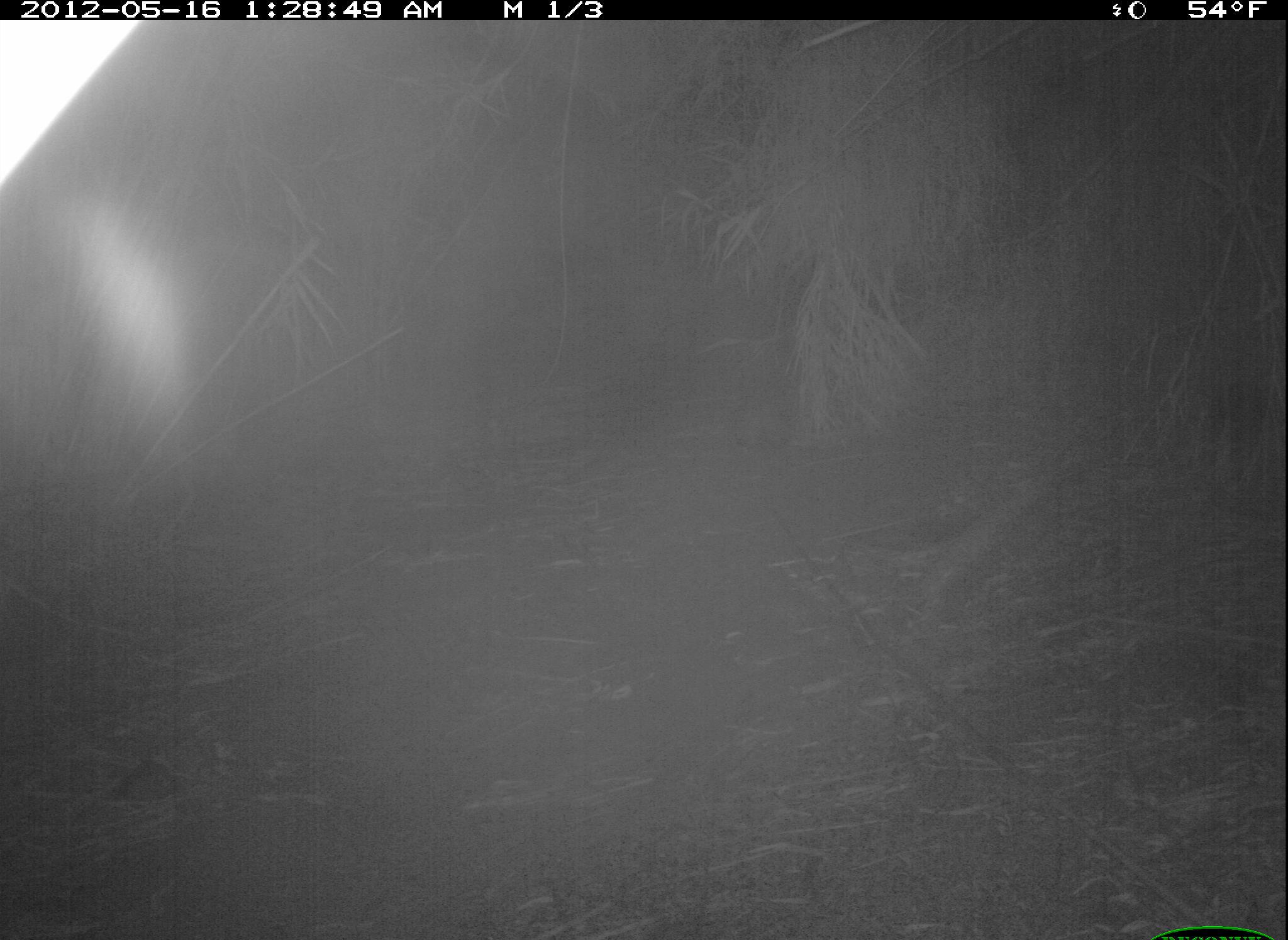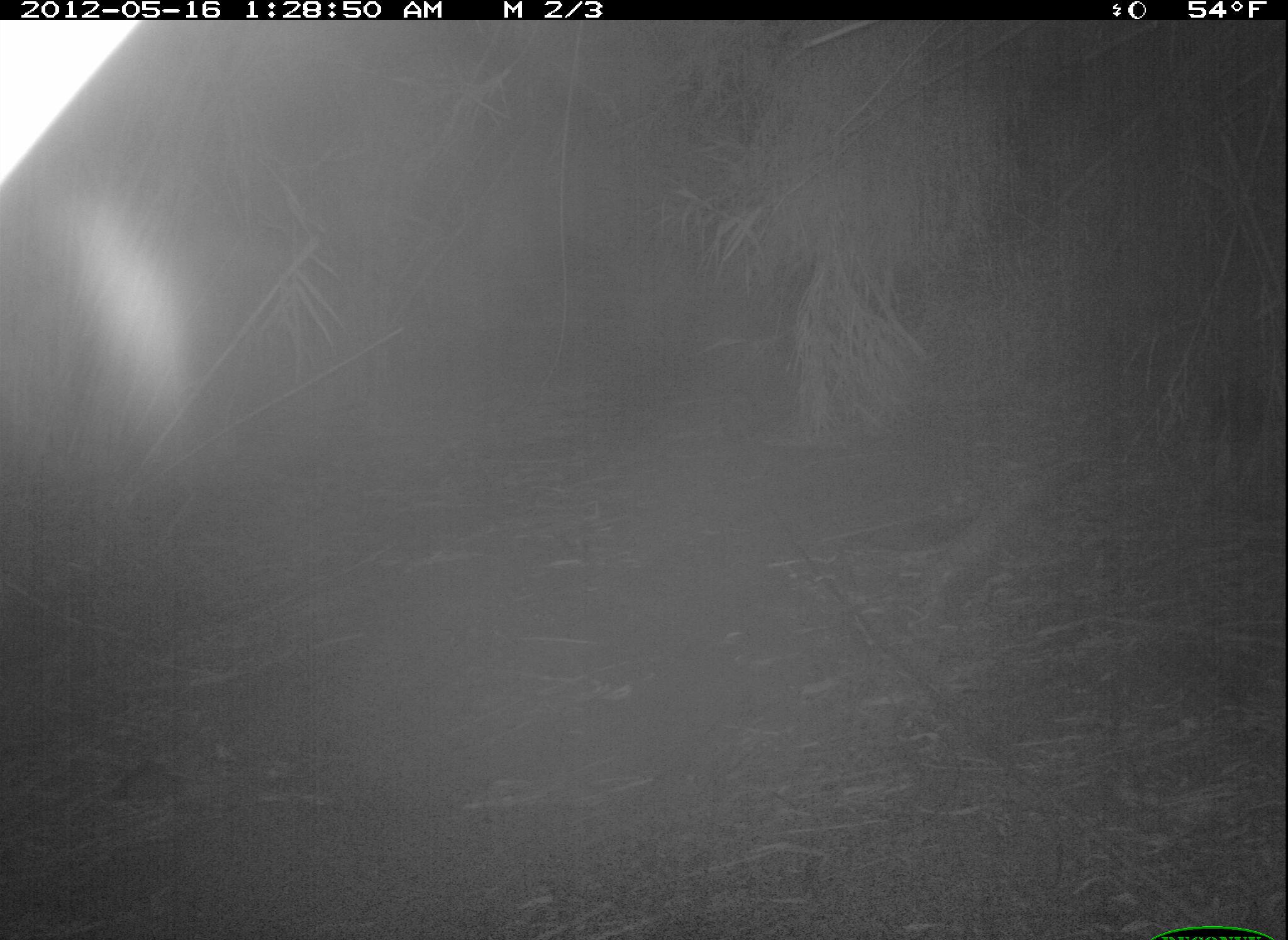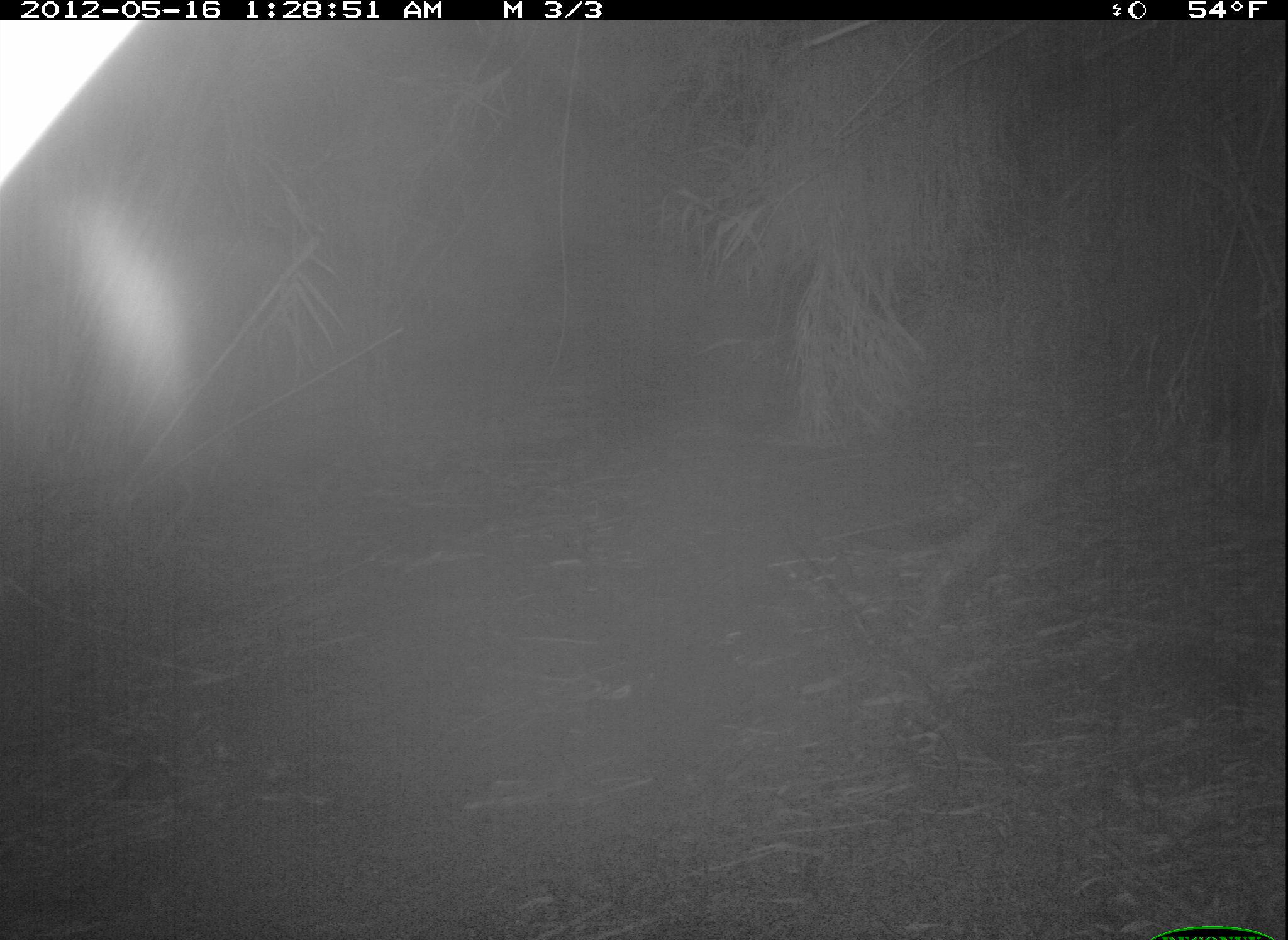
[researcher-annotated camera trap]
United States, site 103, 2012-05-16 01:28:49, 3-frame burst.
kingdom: Animalia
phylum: Chordata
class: Mammalia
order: Didelphimorphia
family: Didelphidae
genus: Didelphis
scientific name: Didelphis virginiana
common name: virginia opossum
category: opossum